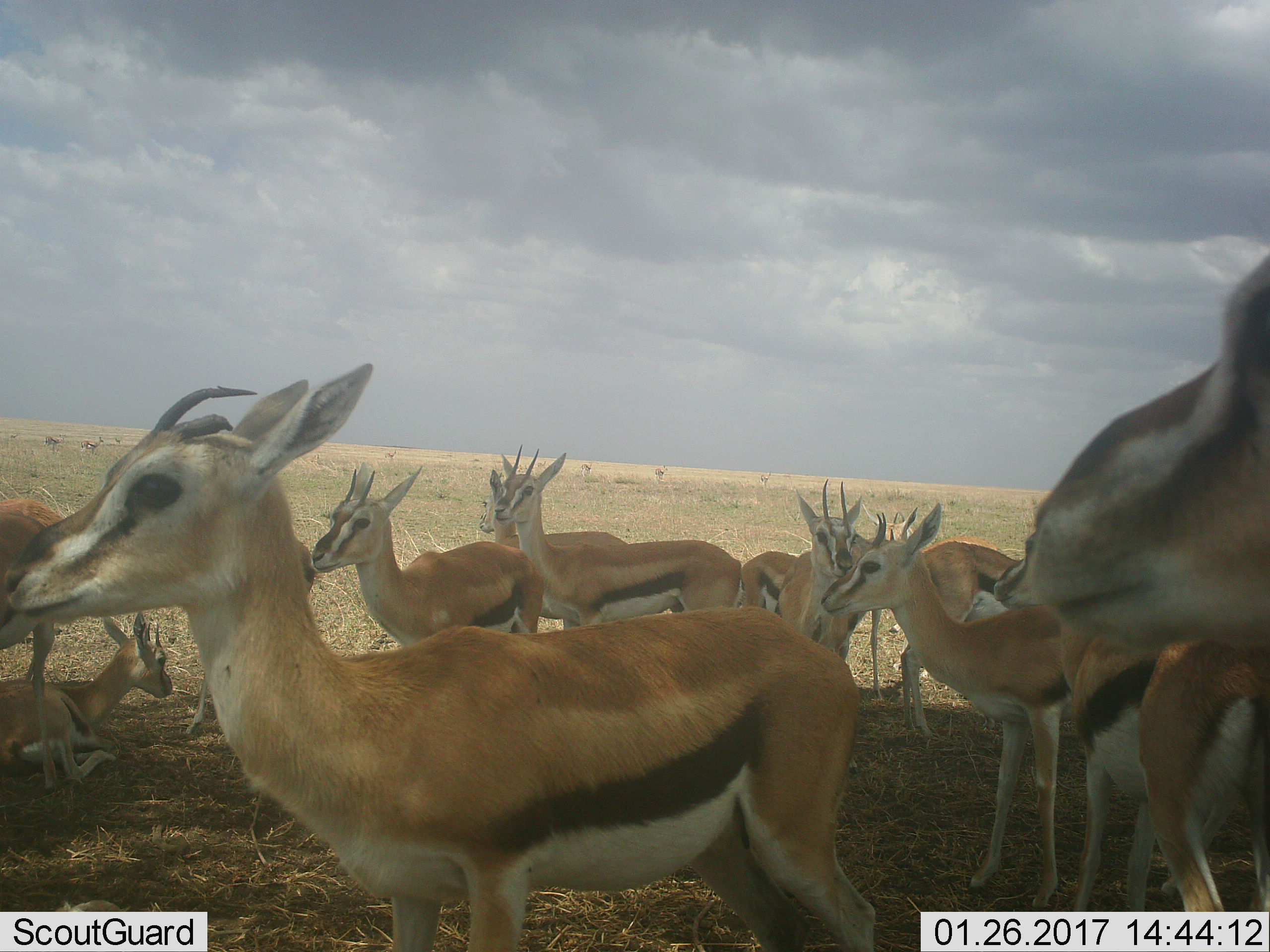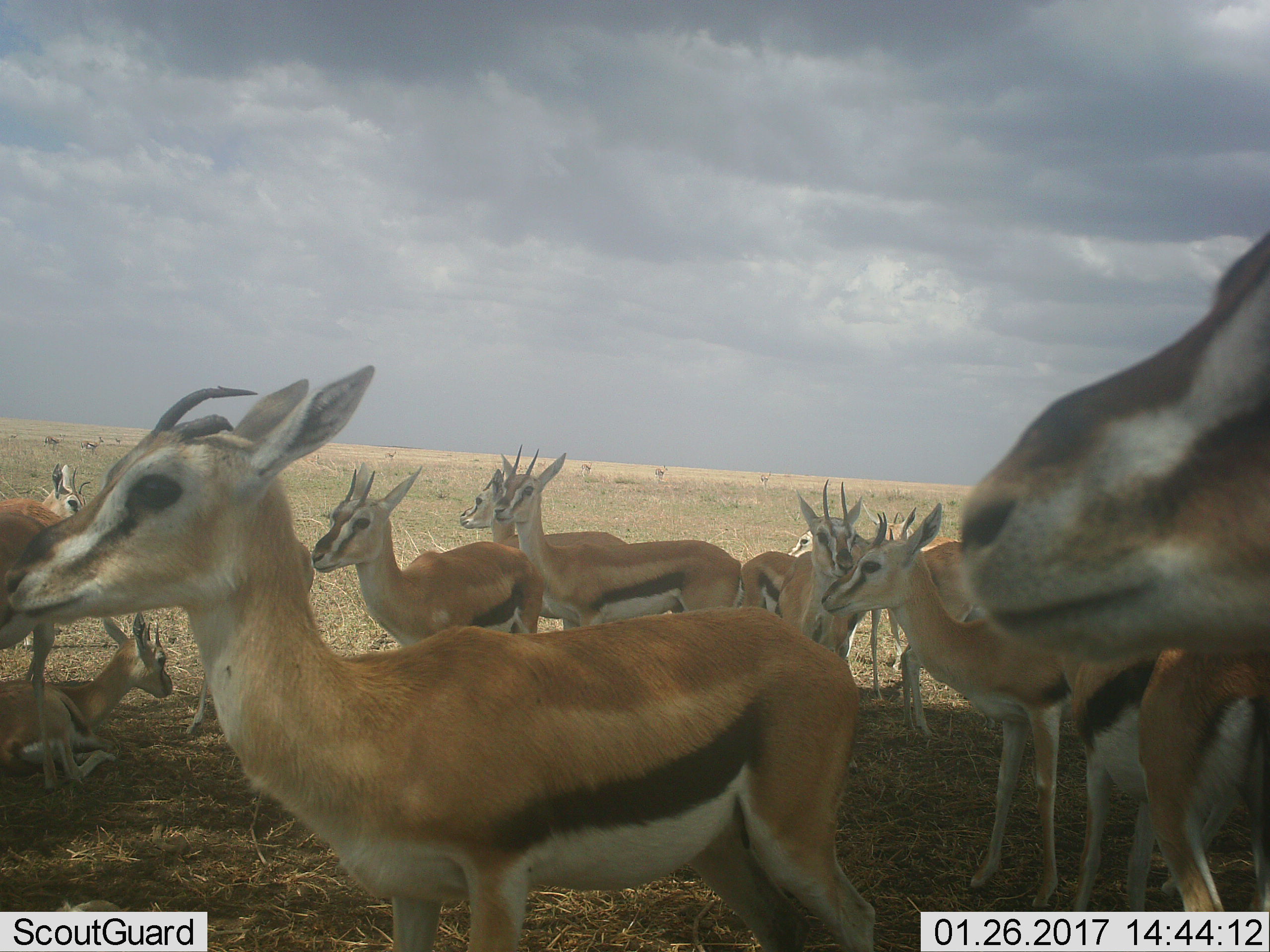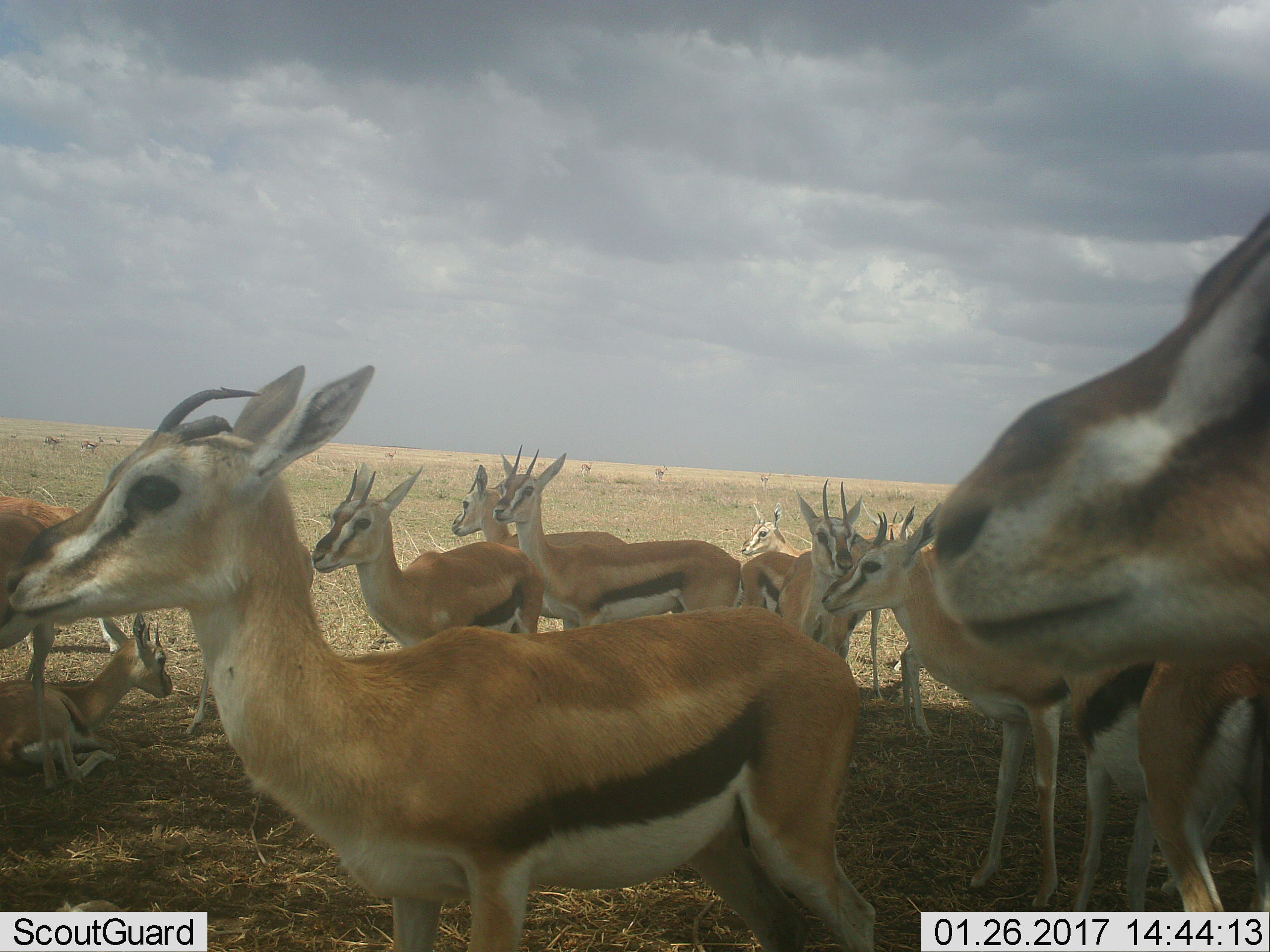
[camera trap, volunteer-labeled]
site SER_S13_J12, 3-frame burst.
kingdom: Animalia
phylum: Chordata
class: Mammalia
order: Artiodactyla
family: Bovidae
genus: Eudorcas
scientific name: Eudorcas thomsonii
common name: thomson's gazelle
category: gazellethomsons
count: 11-50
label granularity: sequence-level